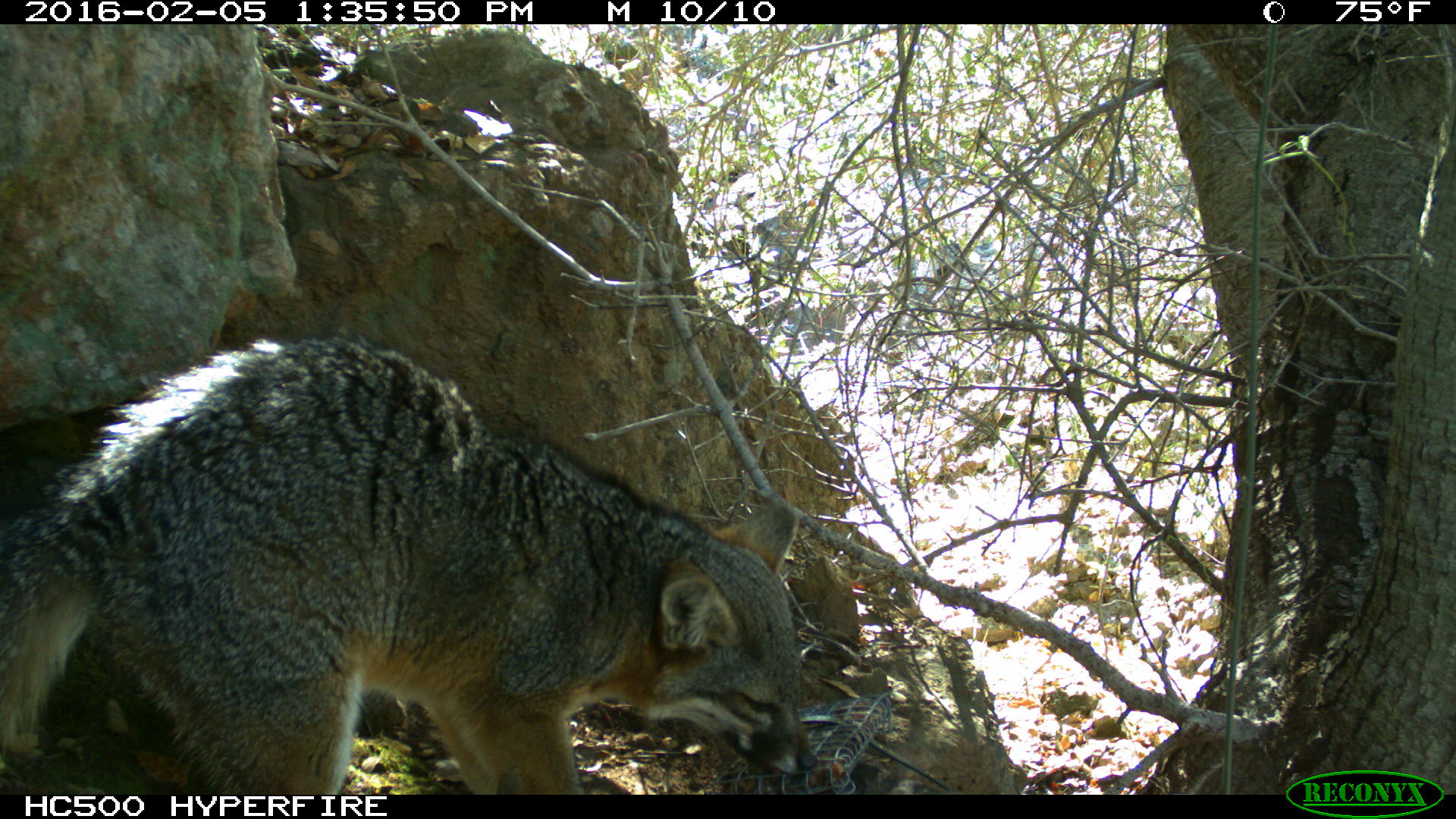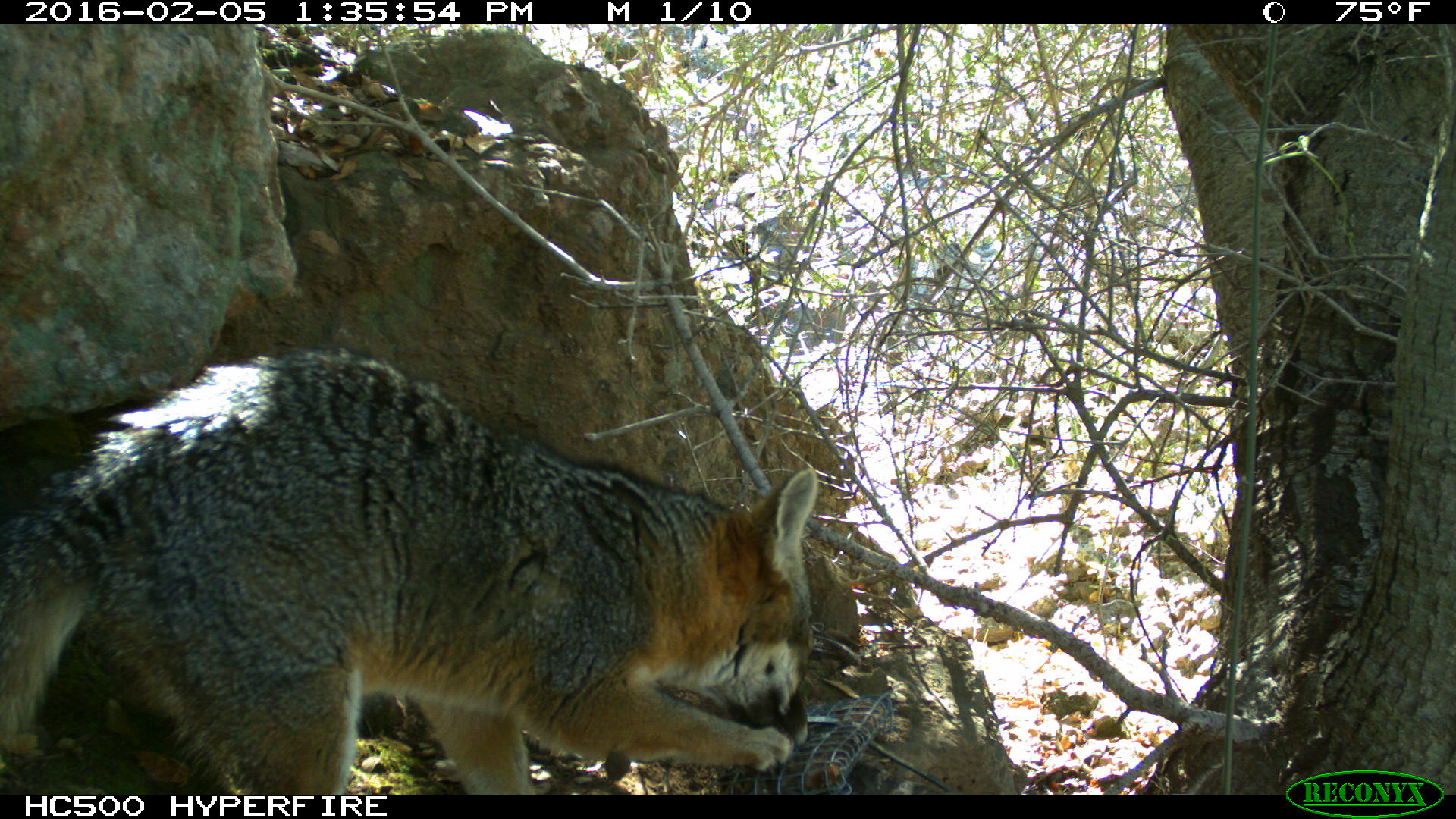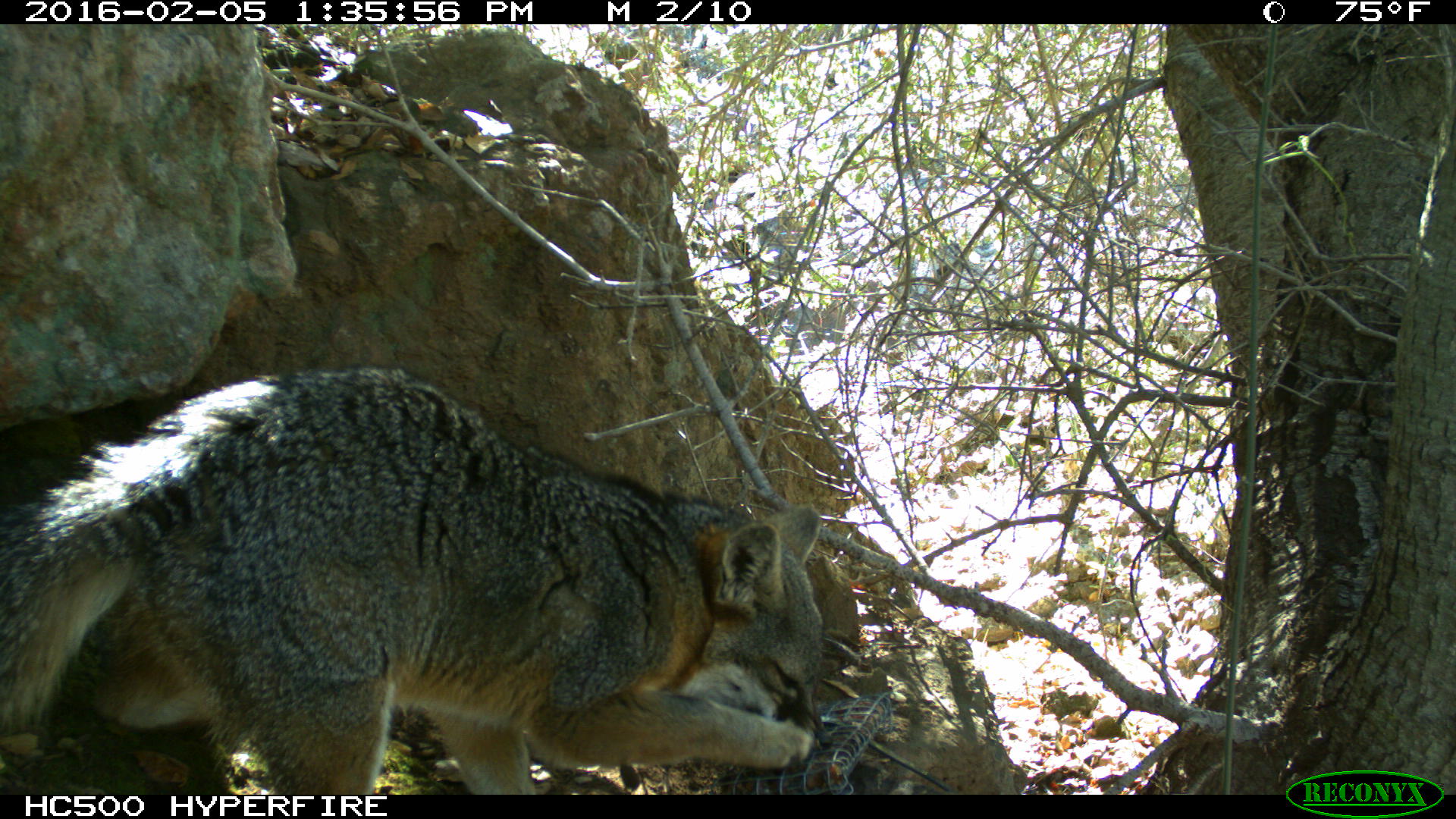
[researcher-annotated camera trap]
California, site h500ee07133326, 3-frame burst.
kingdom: Animalia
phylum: Chordata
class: Mammalia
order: Carnivora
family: Canidae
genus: Urocyon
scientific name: Urocyon littoralis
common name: island fox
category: fox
Fox (island fox) (Urocyon littoralis).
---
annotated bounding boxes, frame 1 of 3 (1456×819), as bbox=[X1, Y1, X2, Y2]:
fox: bbox=[0, 337, 818, 795]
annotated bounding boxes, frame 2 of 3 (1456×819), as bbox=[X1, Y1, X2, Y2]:
fox: bbox=[0, 349, 817, 794]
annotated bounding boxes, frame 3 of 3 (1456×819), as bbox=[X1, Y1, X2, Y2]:
fox: bbox=[0, 365, 821, 794]